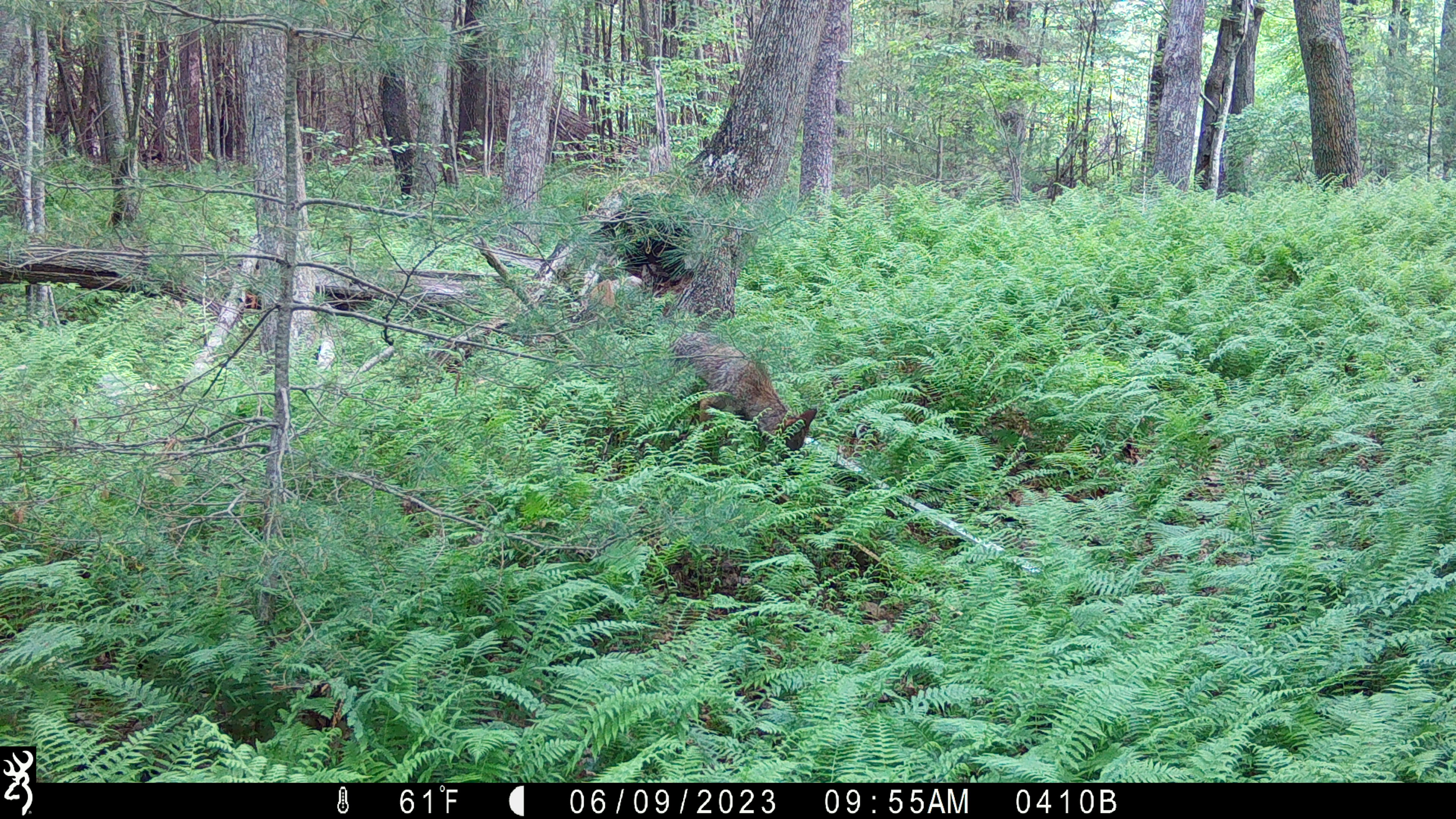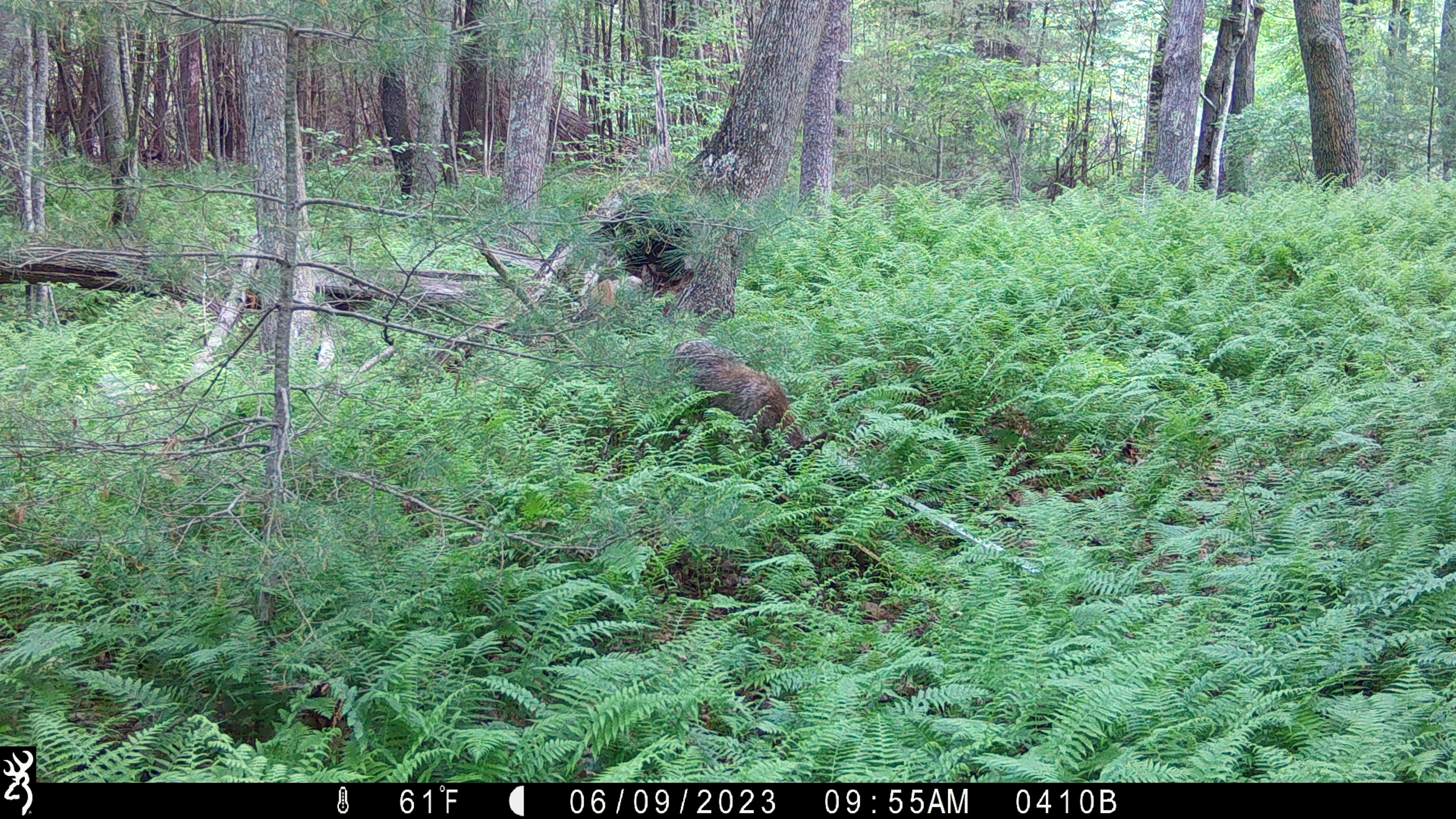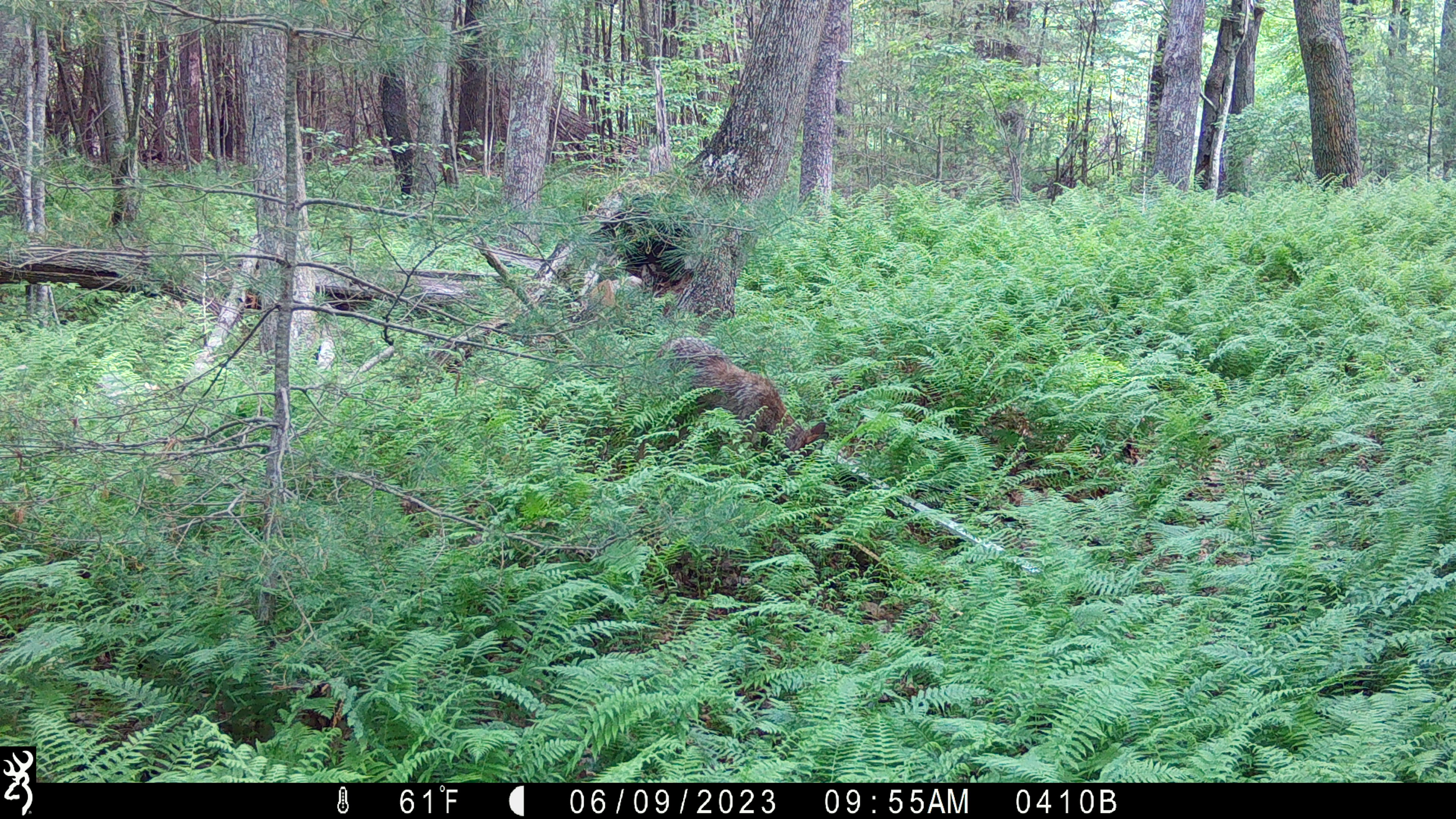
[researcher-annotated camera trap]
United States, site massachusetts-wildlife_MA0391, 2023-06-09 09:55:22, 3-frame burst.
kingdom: Animalia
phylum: Chordata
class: Mammalia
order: Carnivora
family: Canidae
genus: Canis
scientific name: Canis latrans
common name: coyote